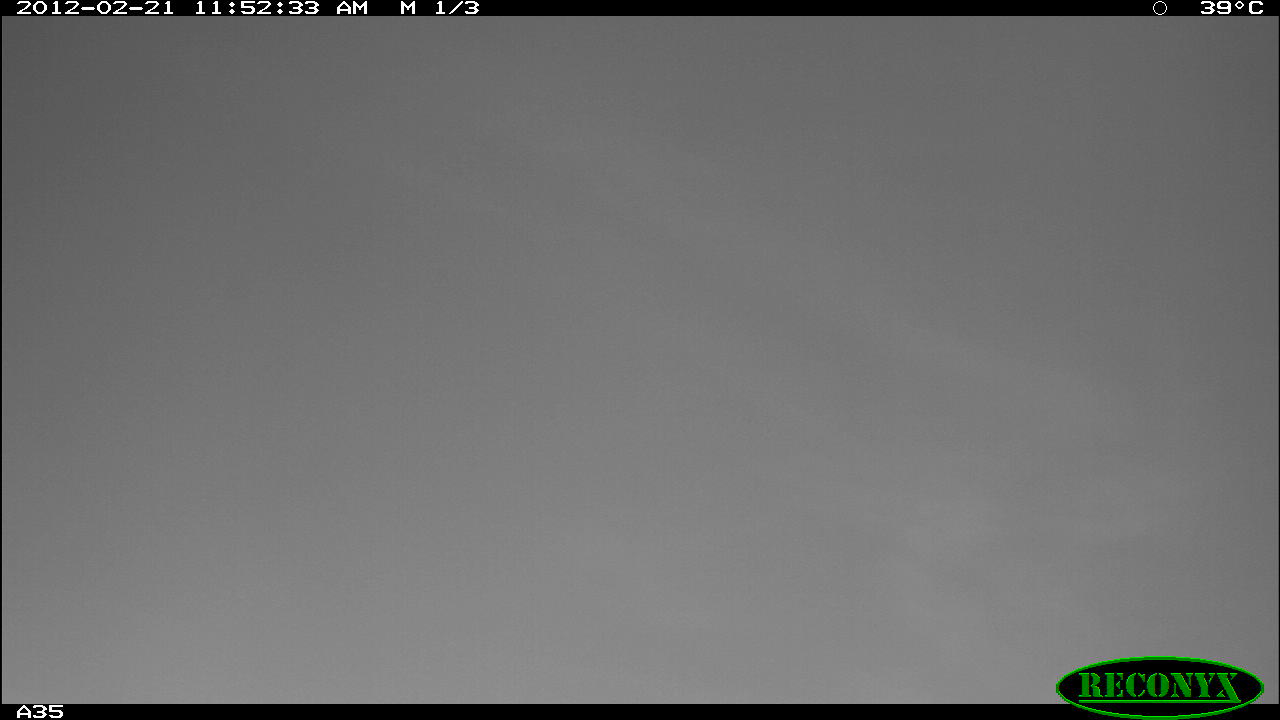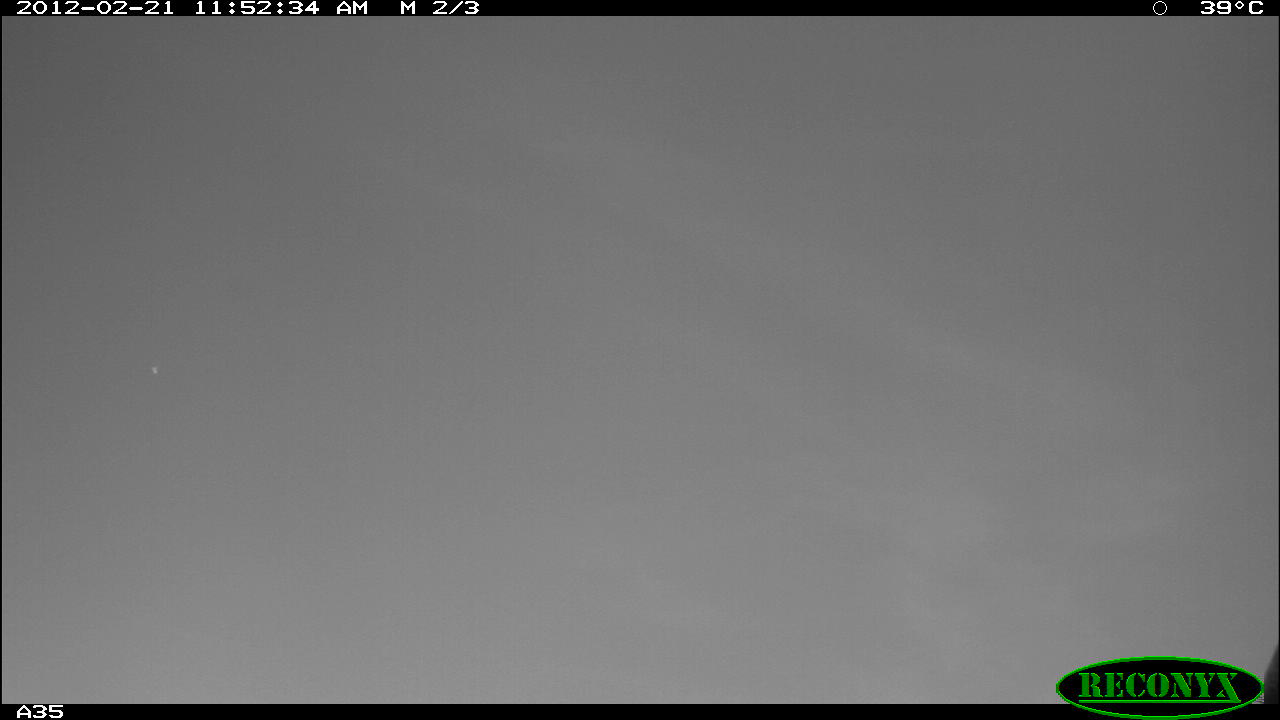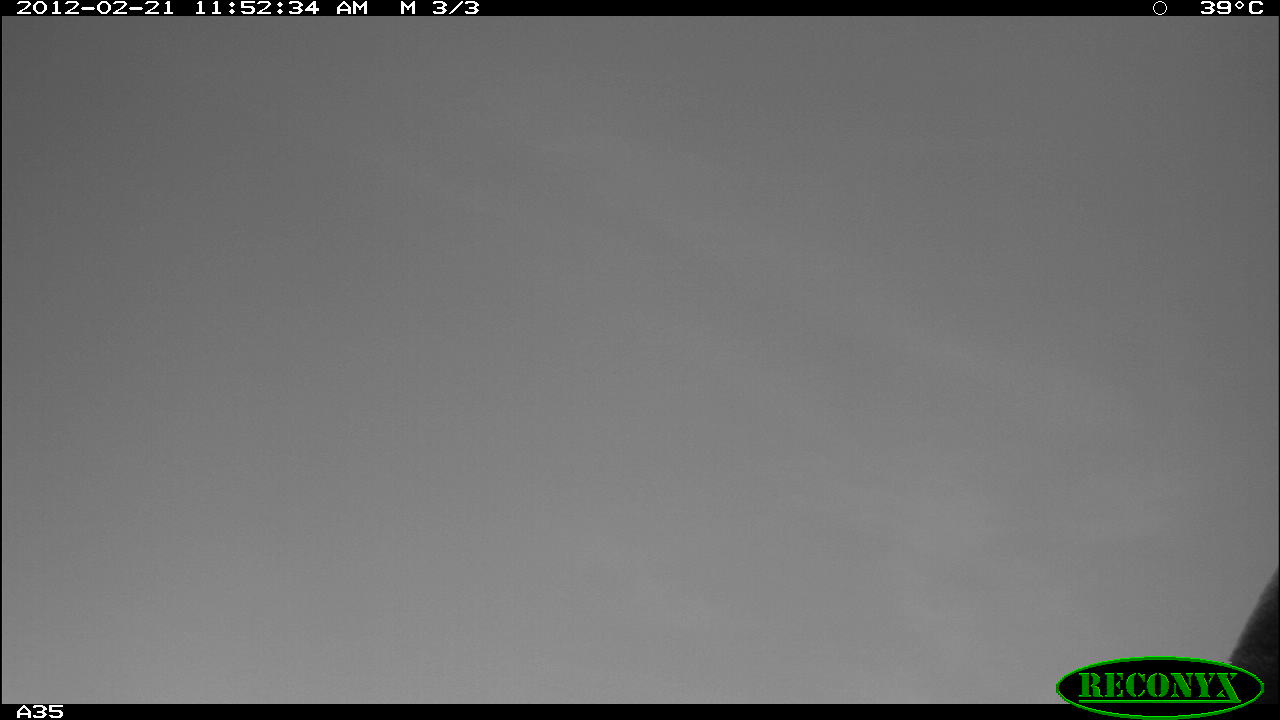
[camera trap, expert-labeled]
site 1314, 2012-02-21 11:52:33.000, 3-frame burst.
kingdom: Animalia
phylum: Chordata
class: Mammalia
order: Artiodactyla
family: Bovidae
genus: Bos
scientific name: Bos taurus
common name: domestic cattle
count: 1